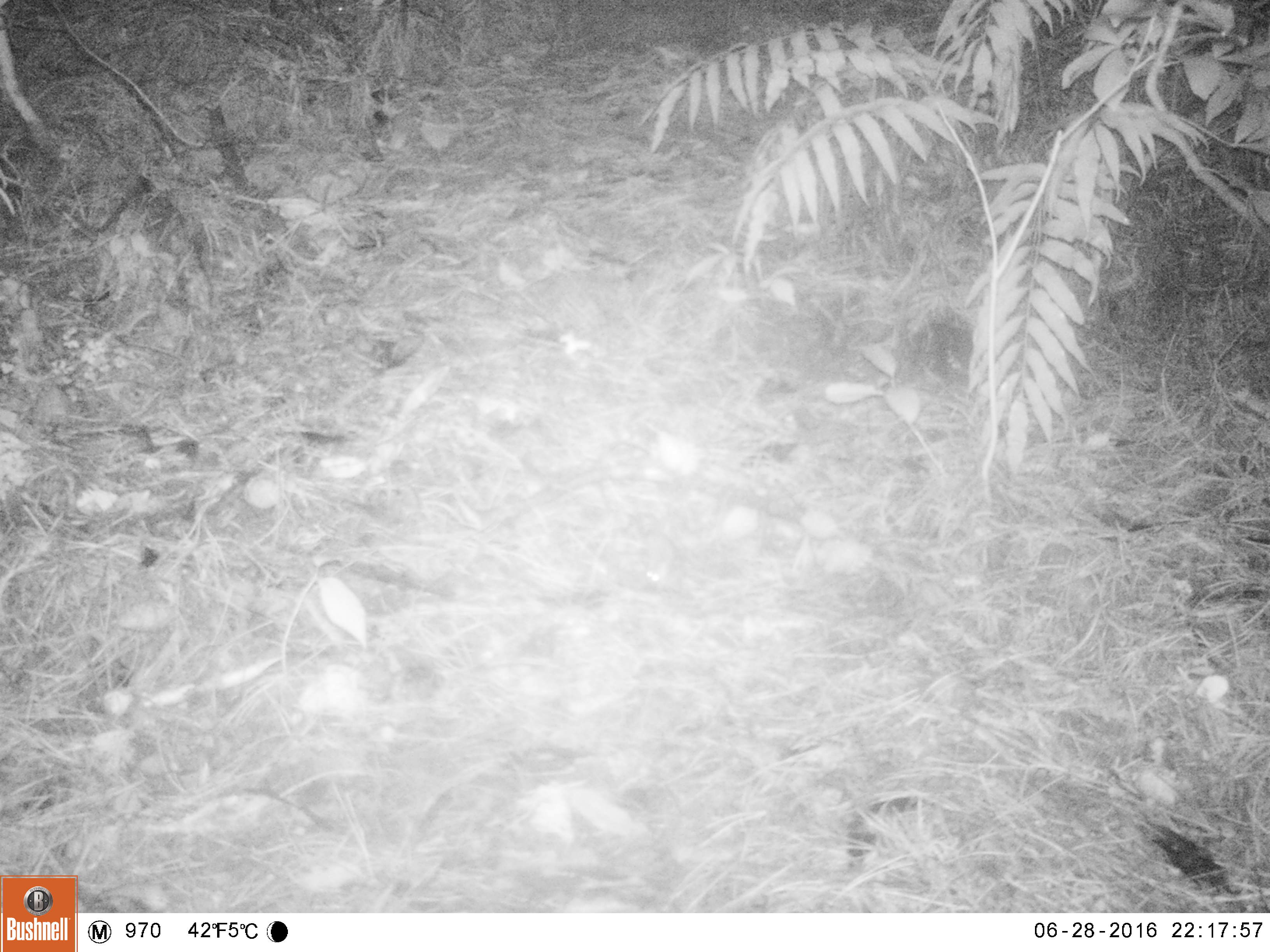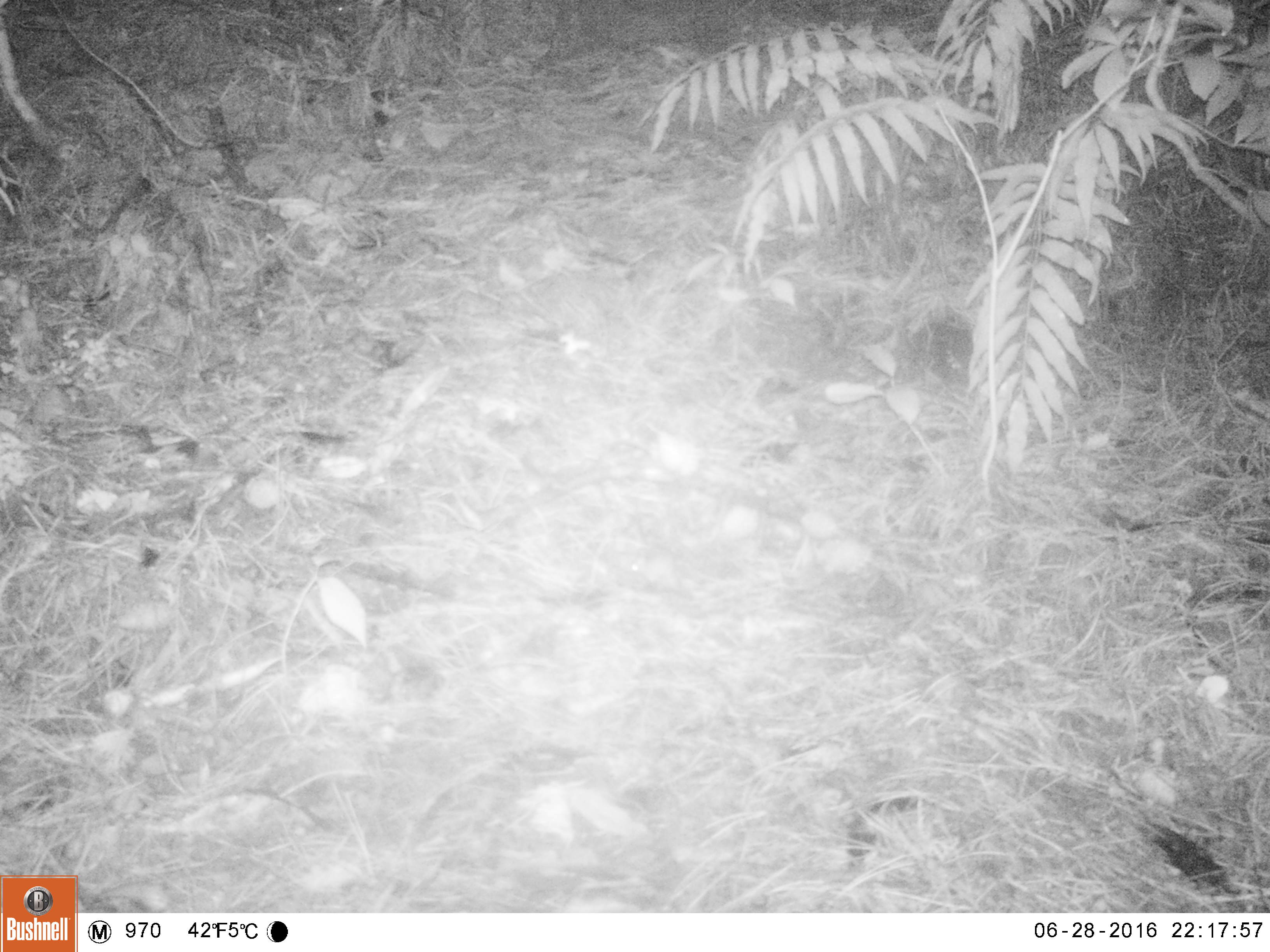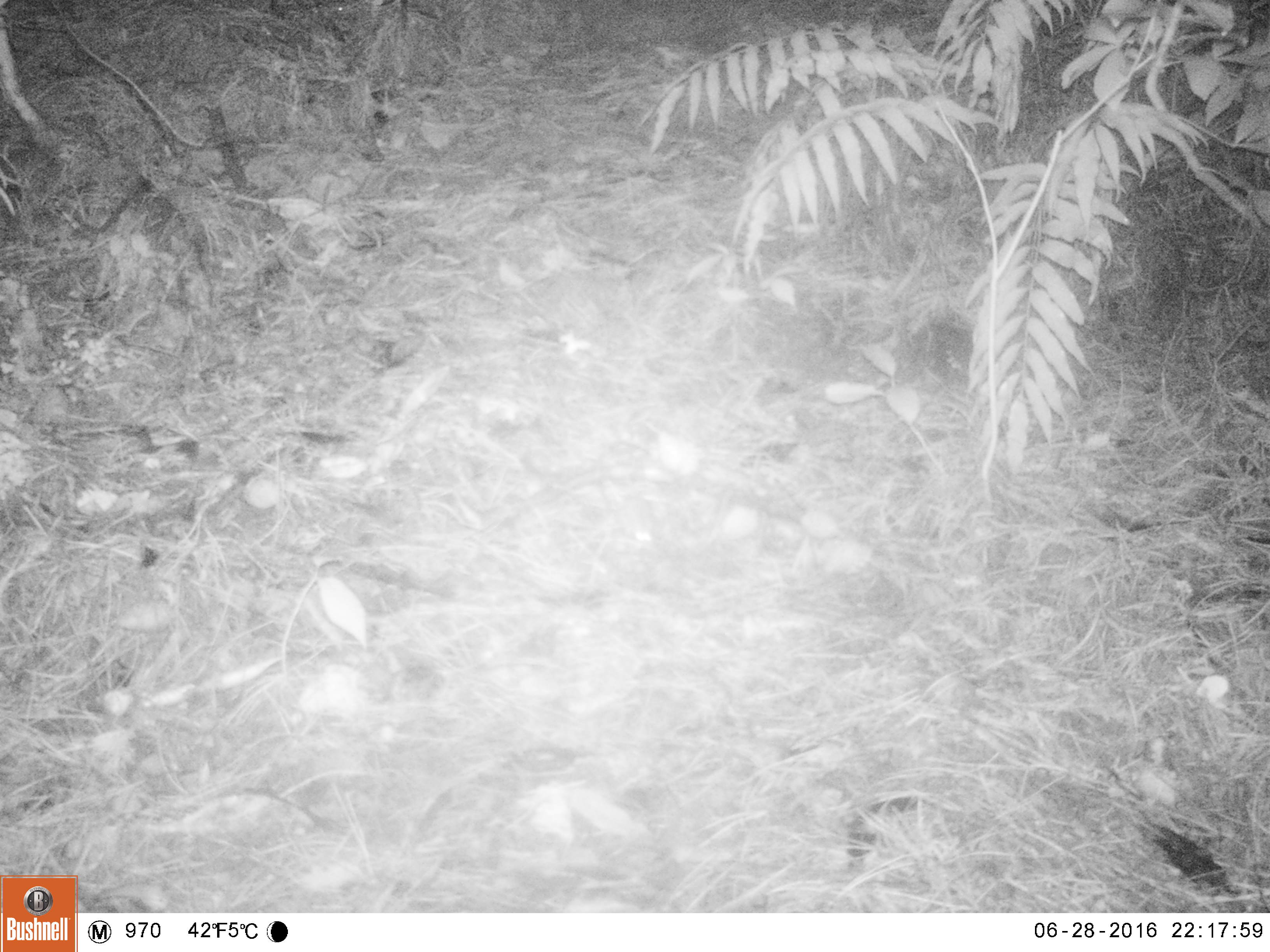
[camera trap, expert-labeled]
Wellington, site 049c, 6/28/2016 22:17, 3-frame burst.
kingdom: Animalia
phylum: Chordata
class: Mammalia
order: Rodentia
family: Muridae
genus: Mus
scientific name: Mus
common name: mouse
Mouse (Mus).